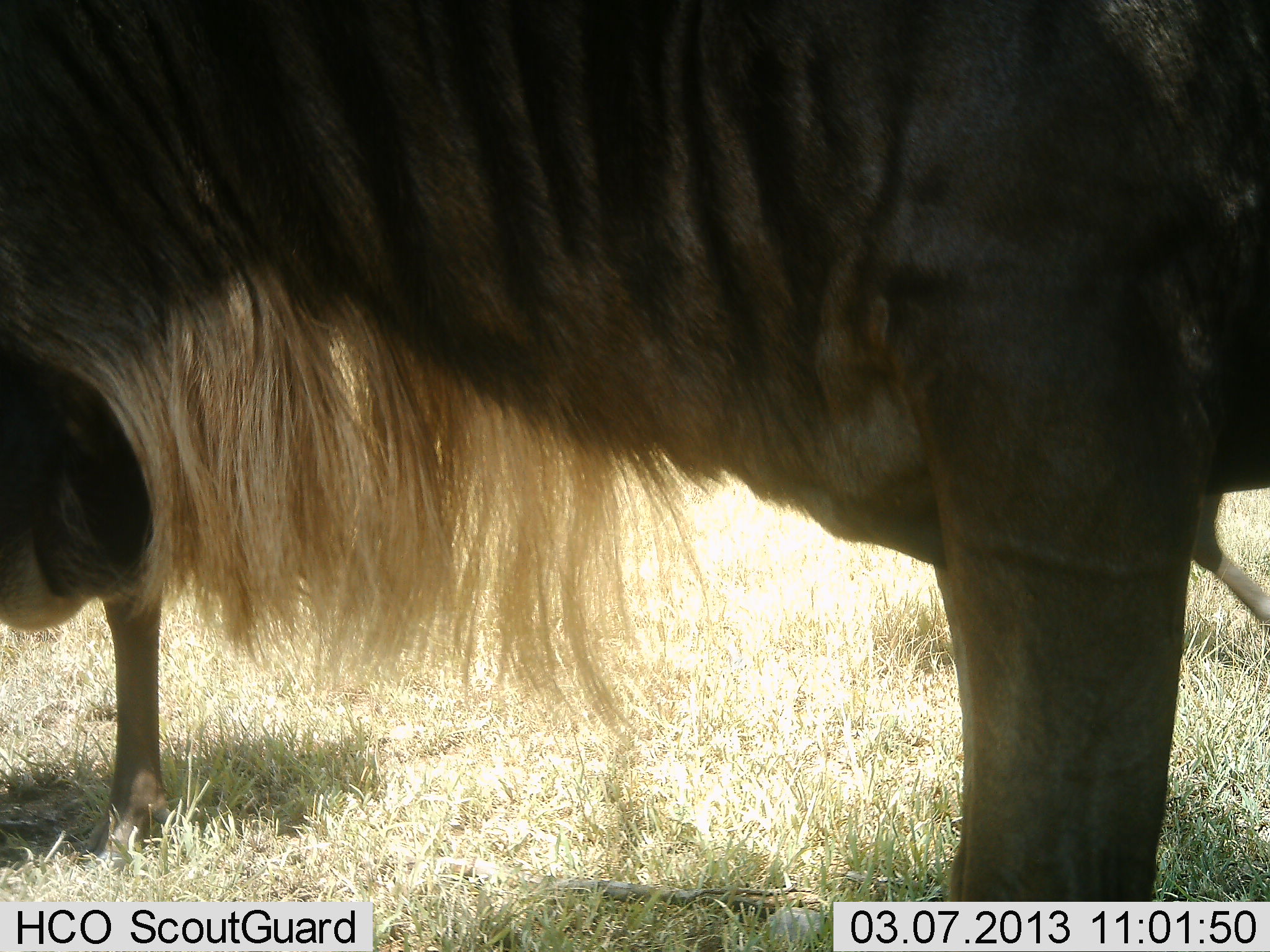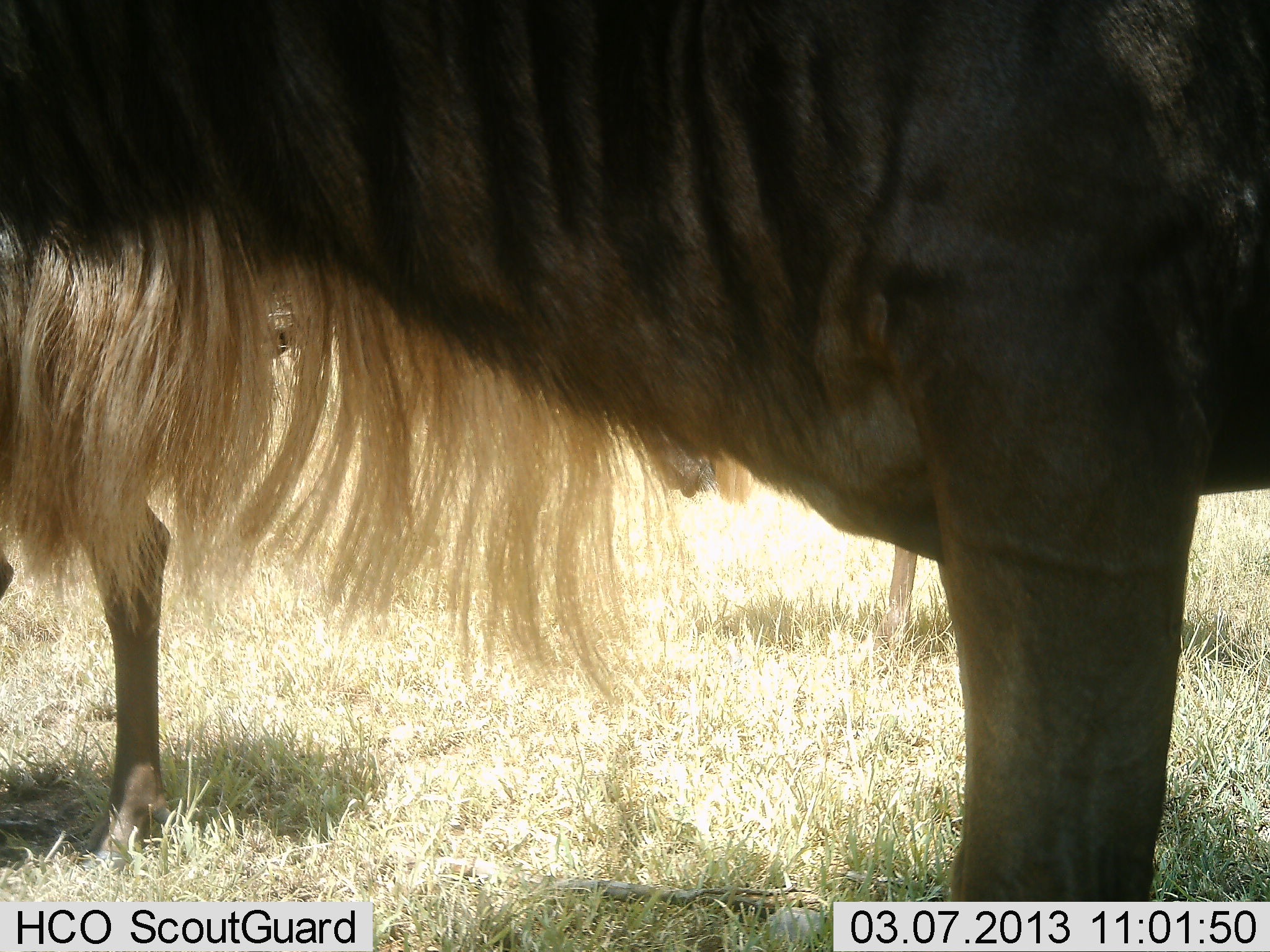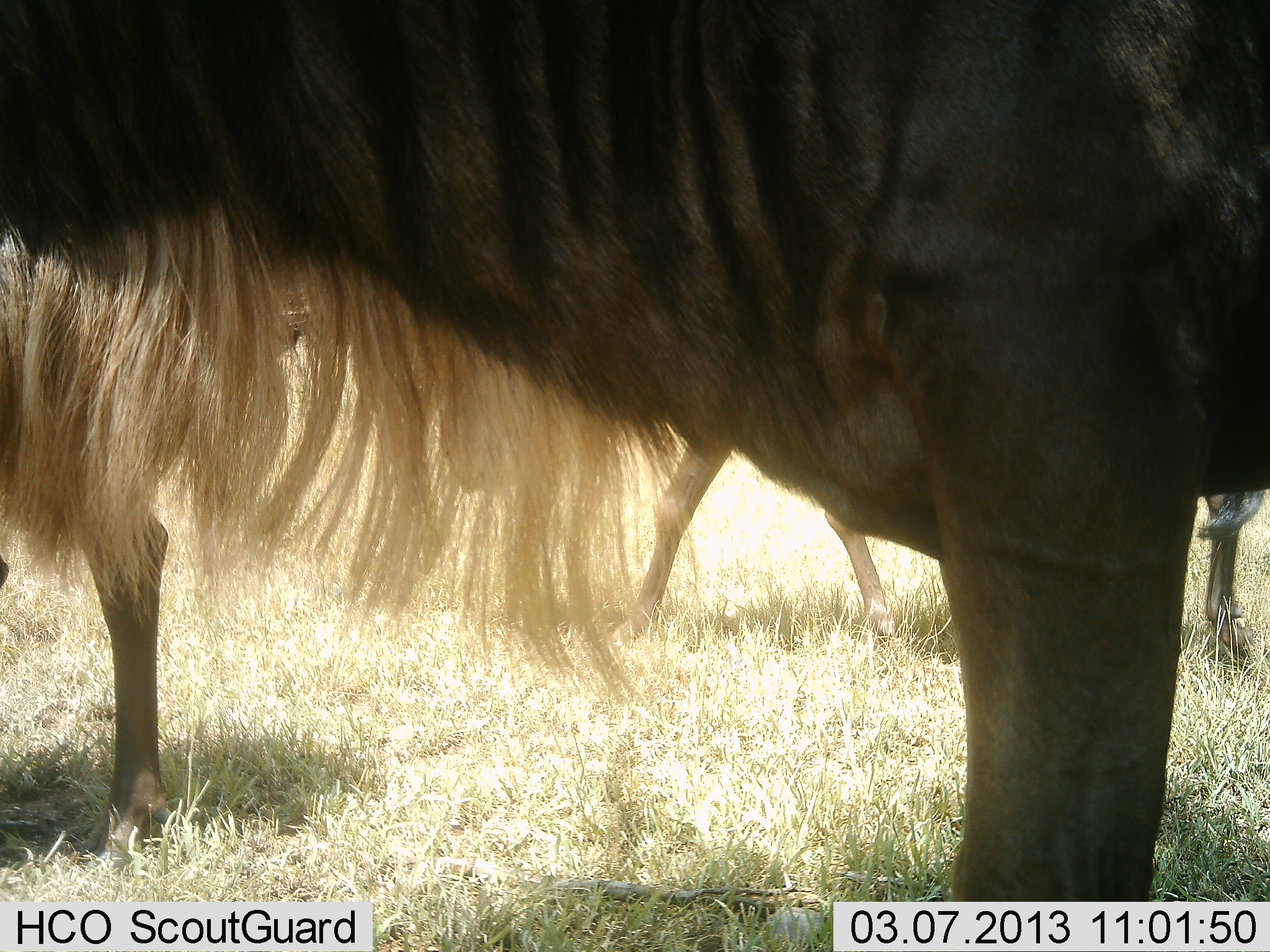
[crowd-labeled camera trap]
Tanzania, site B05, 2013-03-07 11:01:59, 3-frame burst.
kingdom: Animalia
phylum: Chordata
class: Mammalia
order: Artiodactyla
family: Bovidae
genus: Connochaetes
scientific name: Connochaetes taurinus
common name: blue wildebeest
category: wildebeest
Wildebeest (blue wildebeest) (Connochaetes taurinus), count 3. Behavior (volunteer vote fractions): standing 96%, resting 4%, moving 33%, interacting 0%. Young present (vote fraction): 4%. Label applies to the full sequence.